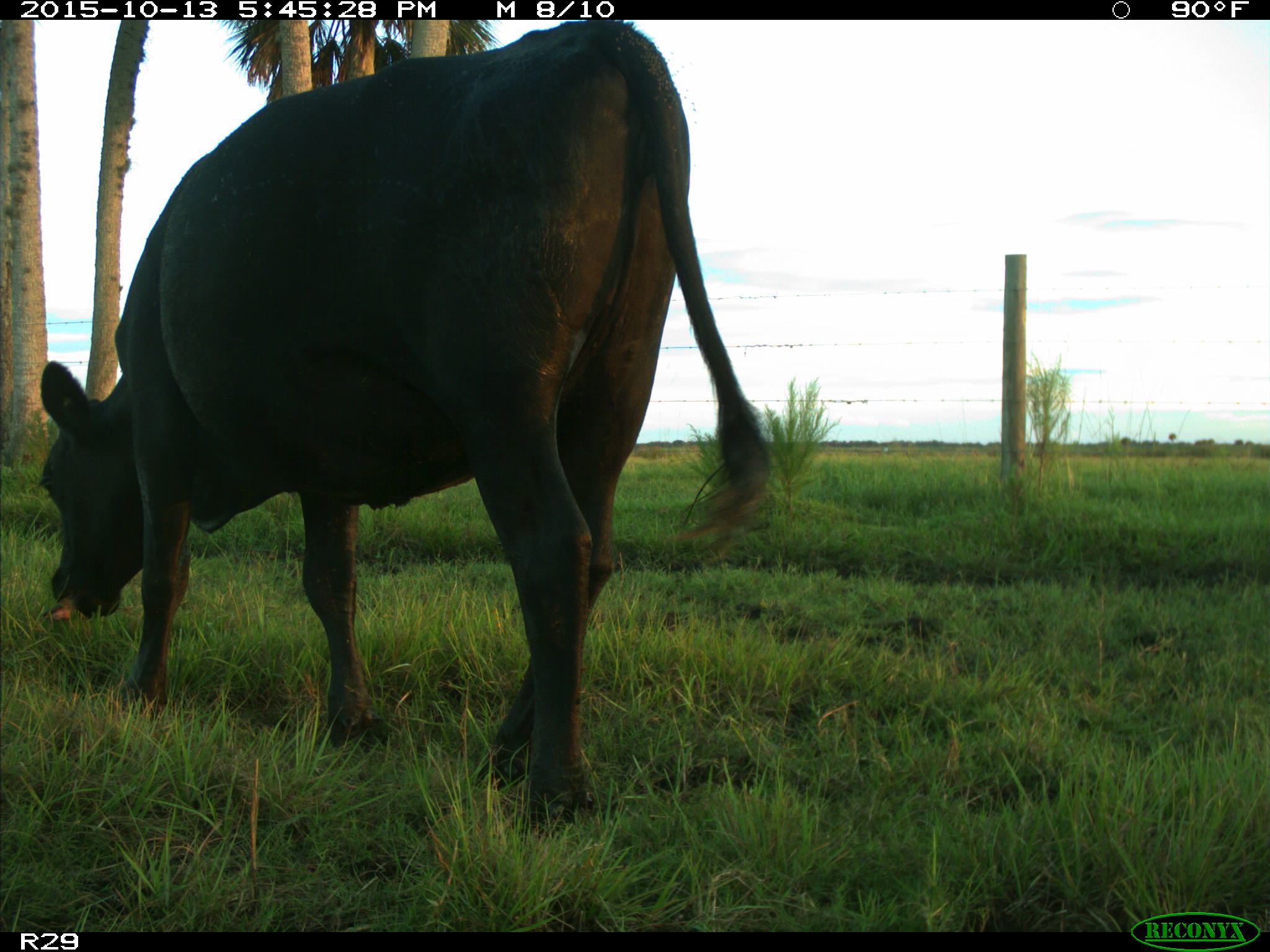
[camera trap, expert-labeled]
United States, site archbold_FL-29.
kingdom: Animalia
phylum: Chordata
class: Mammalia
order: Artiodactyla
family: Bovidae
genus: Bos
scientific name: Bos taurus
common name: domestic cow